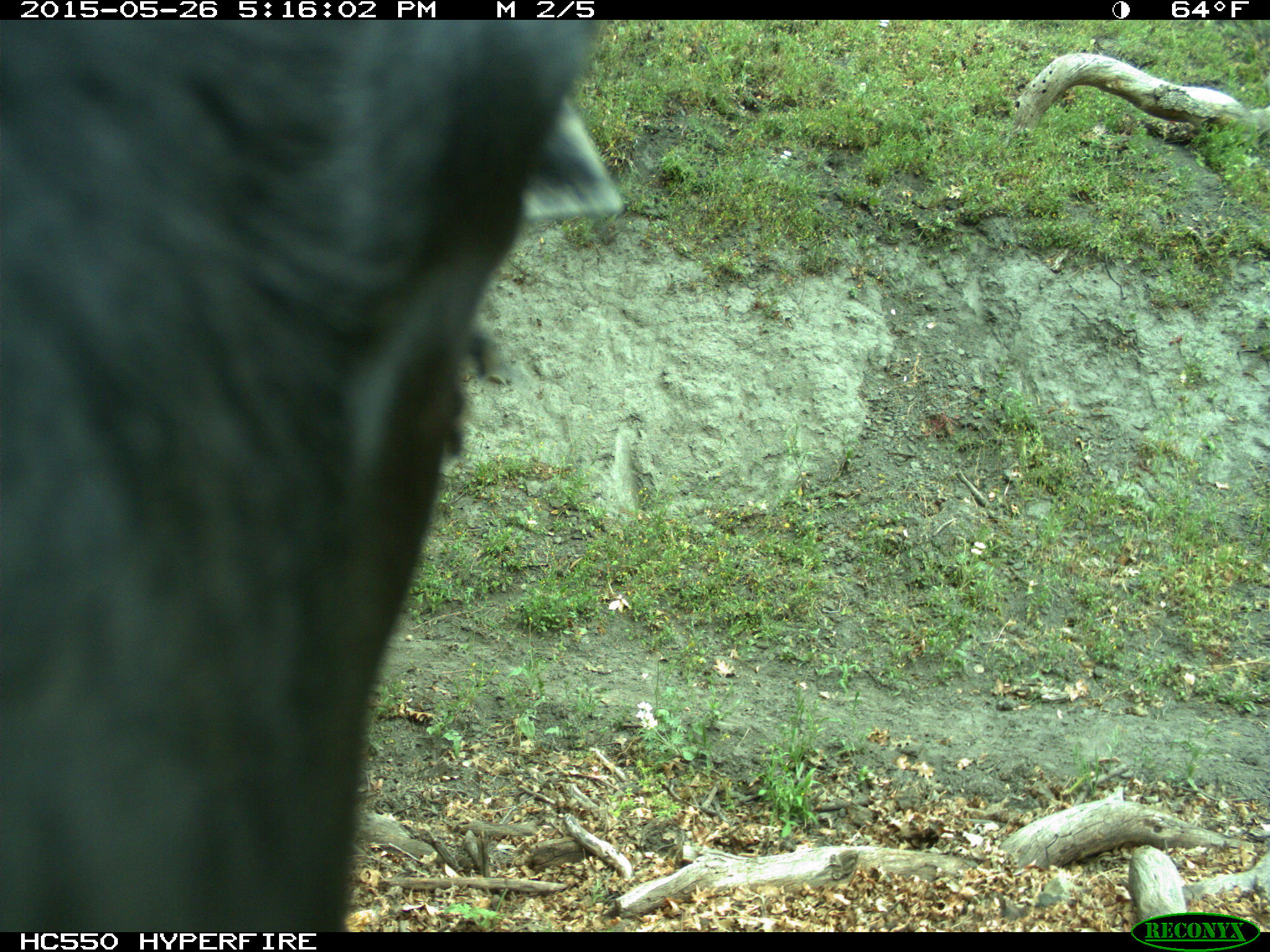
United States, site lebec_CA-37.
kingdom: Animalia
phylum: Chordata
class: Mammalia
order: Artiodactyla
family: Bovidae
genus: Bos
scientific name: Bos taurus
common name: domestic cow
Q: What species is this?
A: Bos taurus (domestic cow).